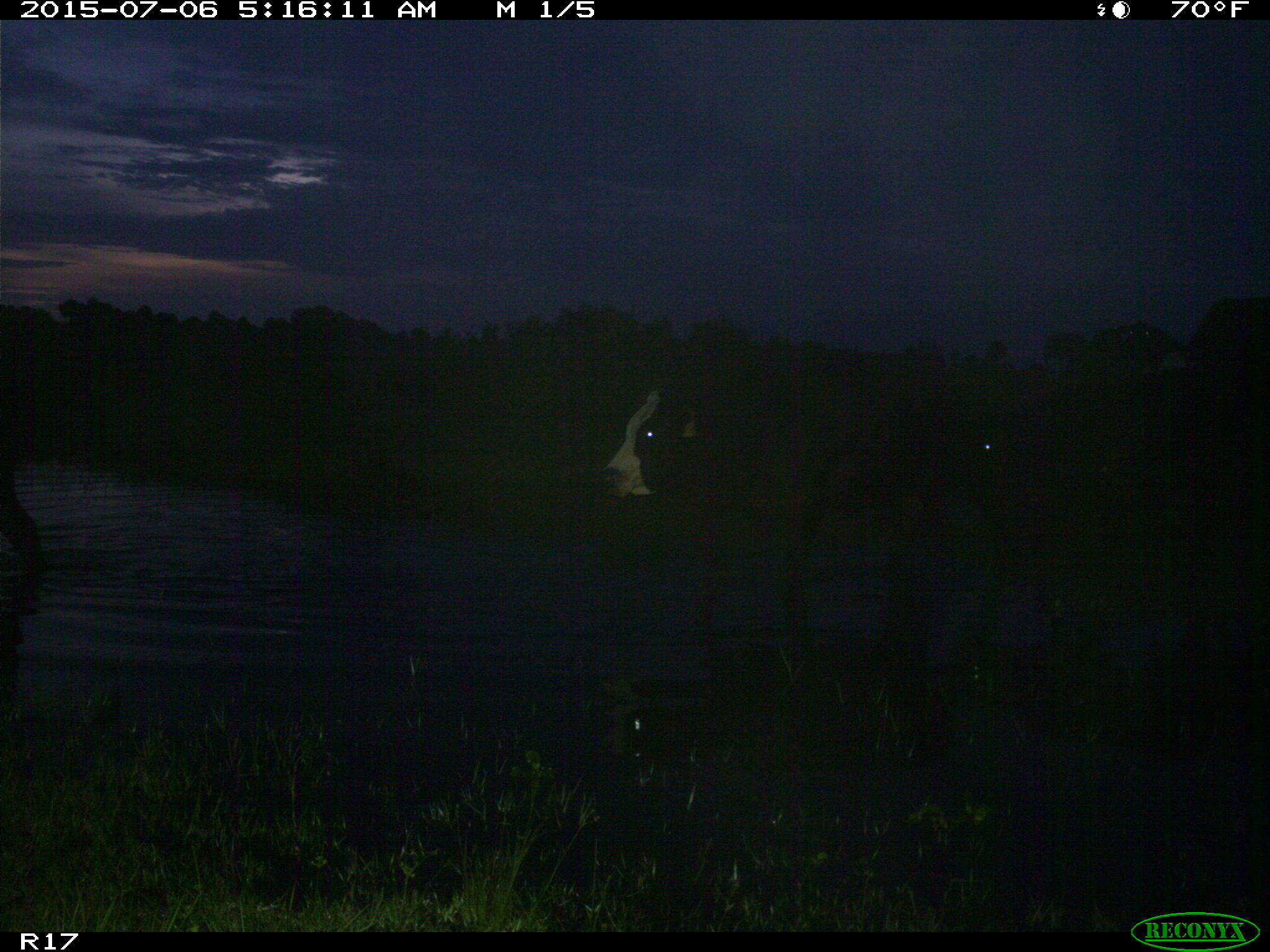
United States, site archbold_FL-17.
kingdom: Animalia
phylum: Chordata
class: Mammalia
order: Artiodactyla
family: Bovidae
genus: Bos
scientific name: Bos taurus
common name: domestic cow